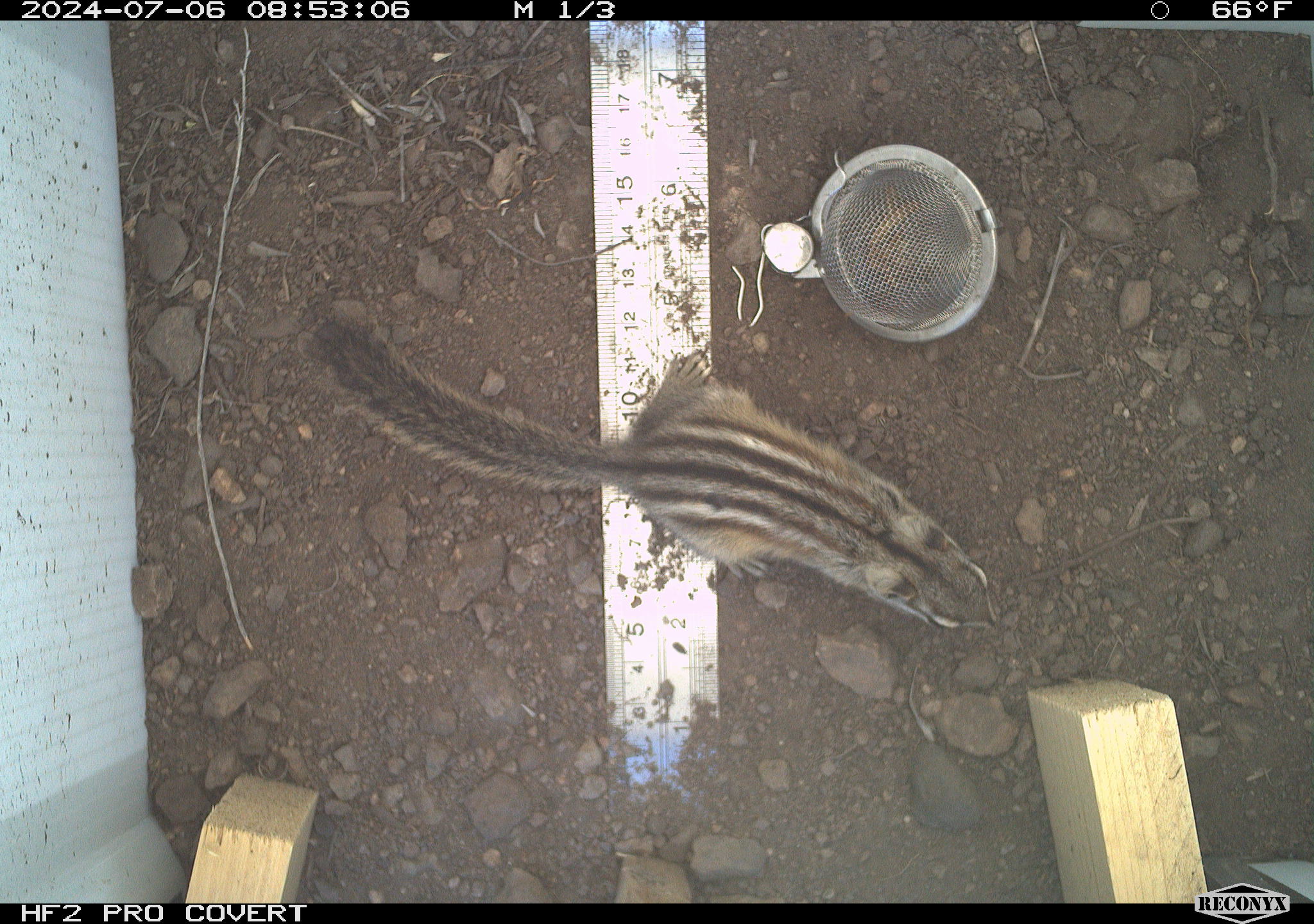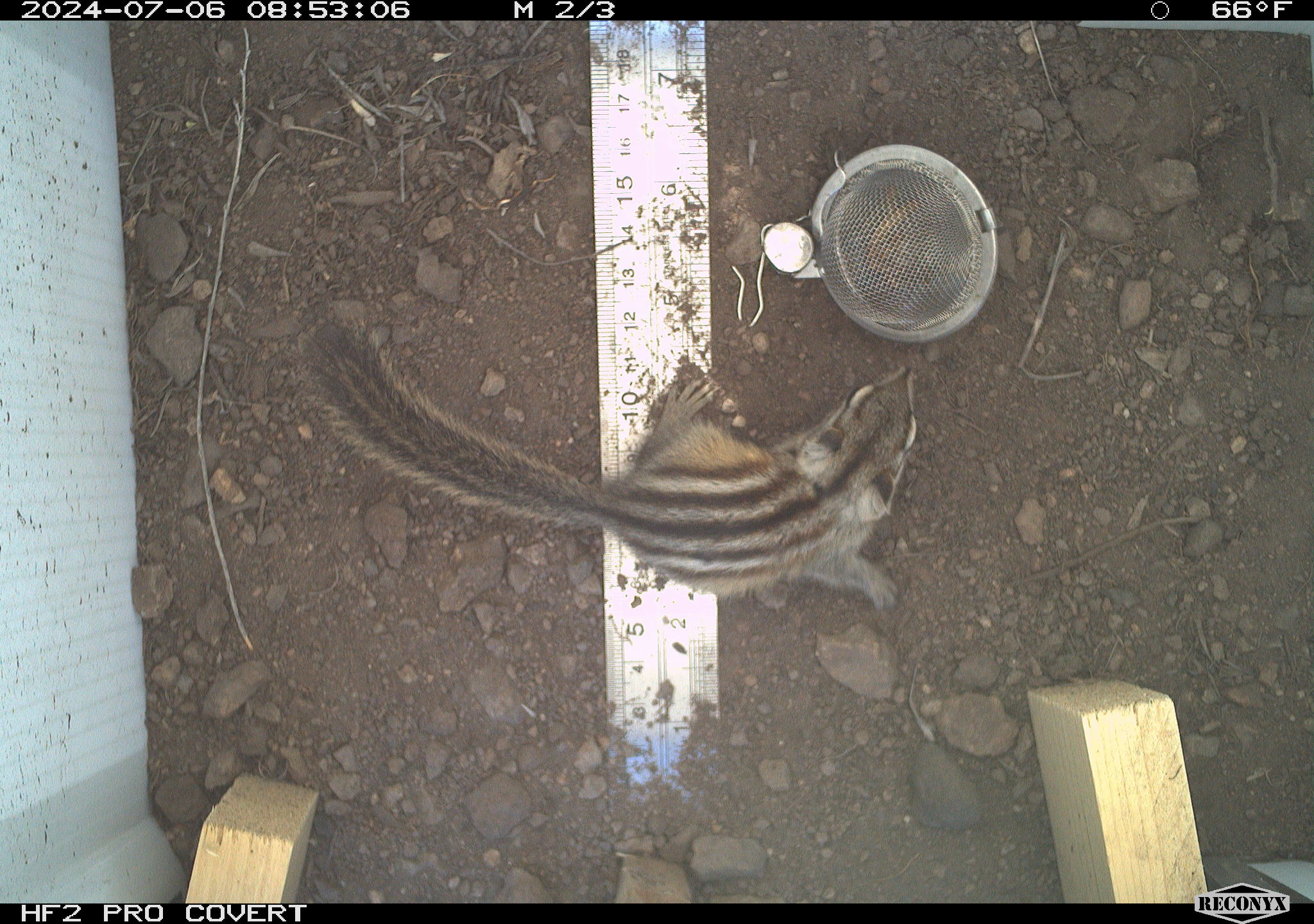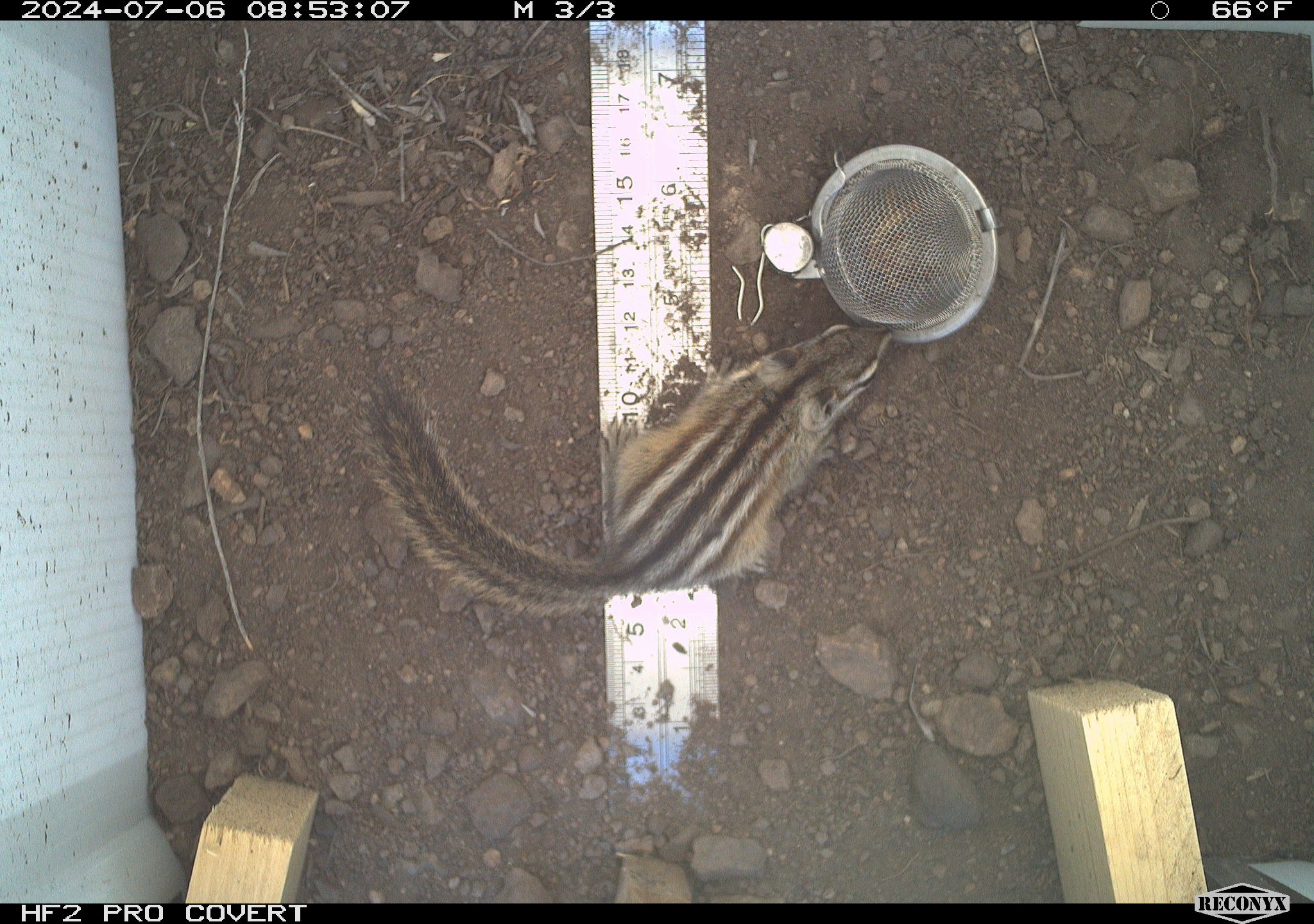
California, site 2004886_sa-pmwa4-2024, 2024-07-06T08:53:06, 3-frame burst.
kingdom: Animalia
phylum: Chordata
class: Mammalia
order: Rodentia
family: Sciuridae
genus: Neotamias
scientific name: Neotamias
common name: western chipmunks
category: neotamias species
Neotamias species (western chipmunks) (Neotamias).